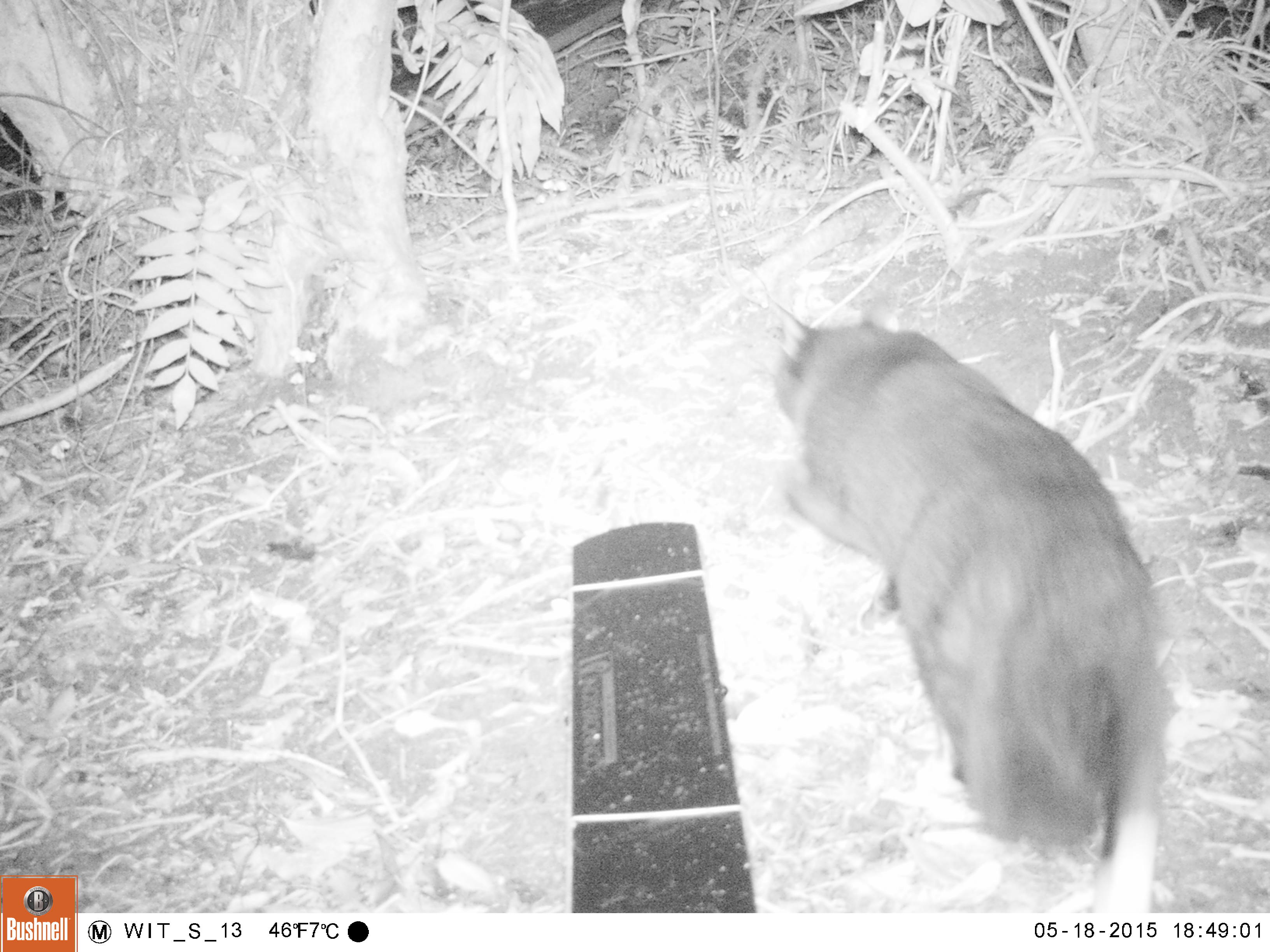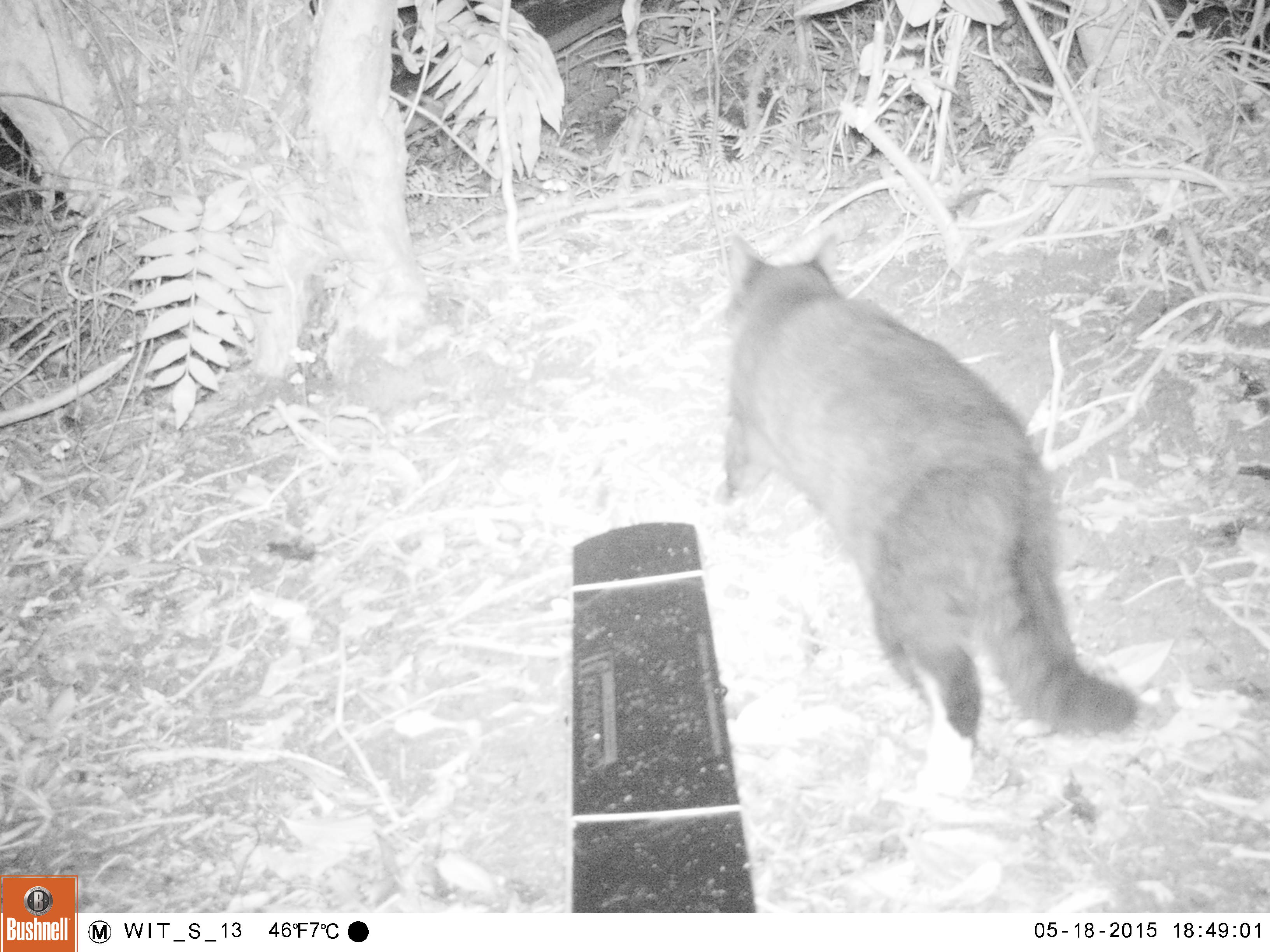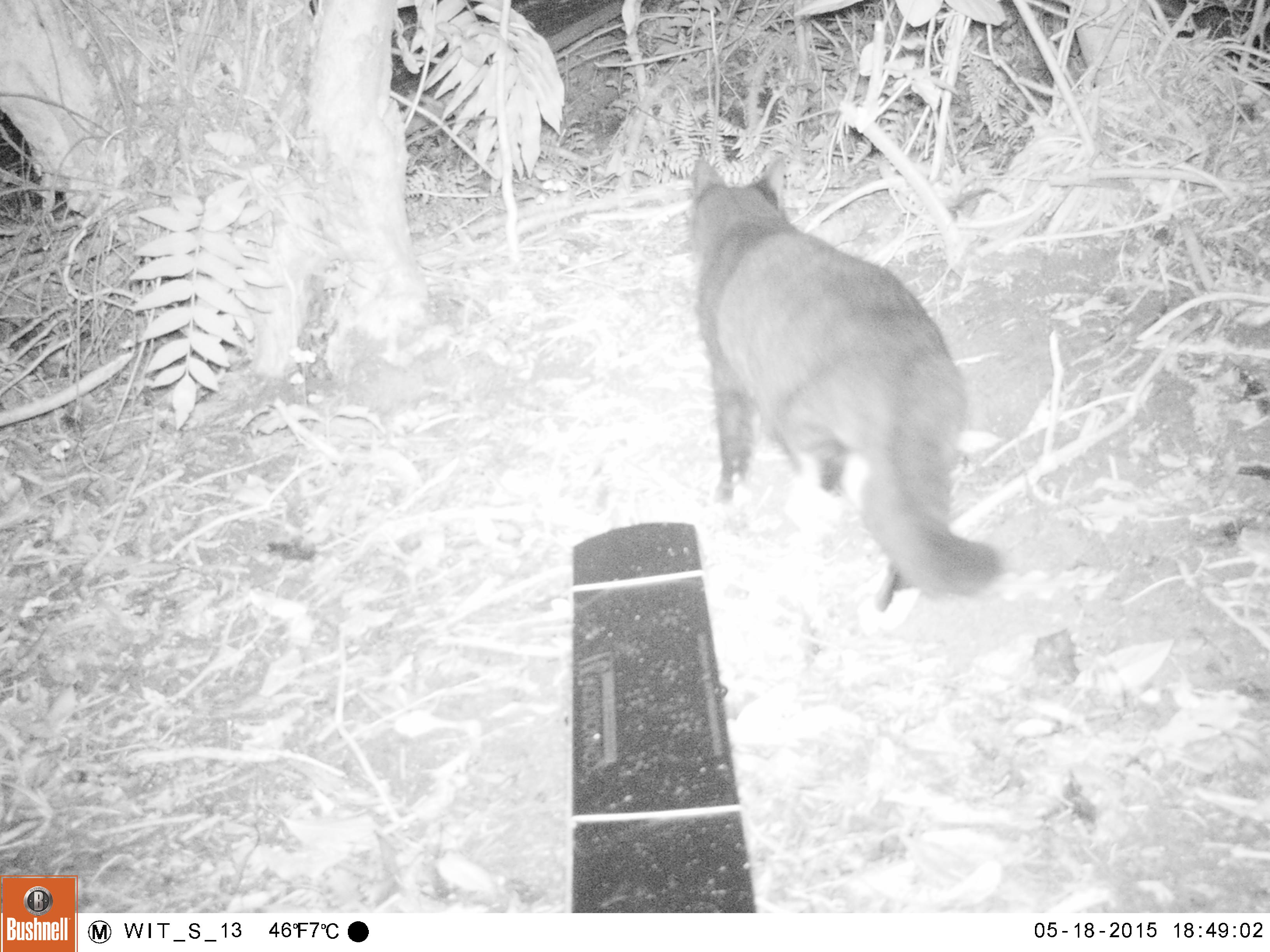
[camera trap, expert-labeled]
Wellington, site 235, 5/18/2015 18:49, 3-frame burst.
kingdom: Animalia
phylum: Chordata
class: Mammalia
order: Carnivora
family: Felidae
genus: Felis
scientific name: Felis catus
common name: cat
Cat (Felis catus).